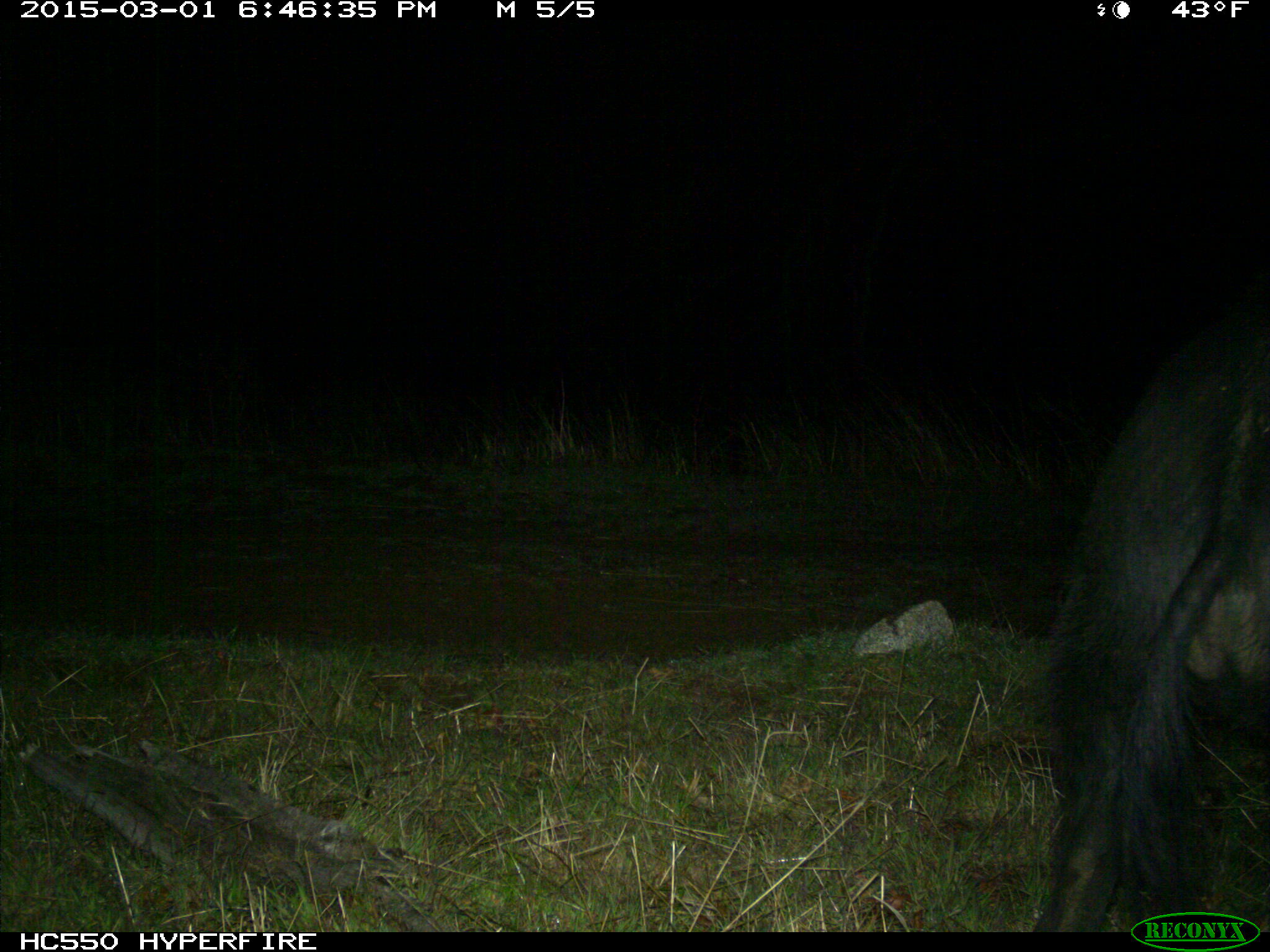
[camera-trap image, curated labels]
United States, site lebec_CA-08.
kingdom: Animalia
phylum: Chordata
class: Mammalia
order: Artiodactyla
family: Suidae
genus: Sus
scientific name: Sus scrofa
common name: wild boar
Sus scrofa (wild boar).